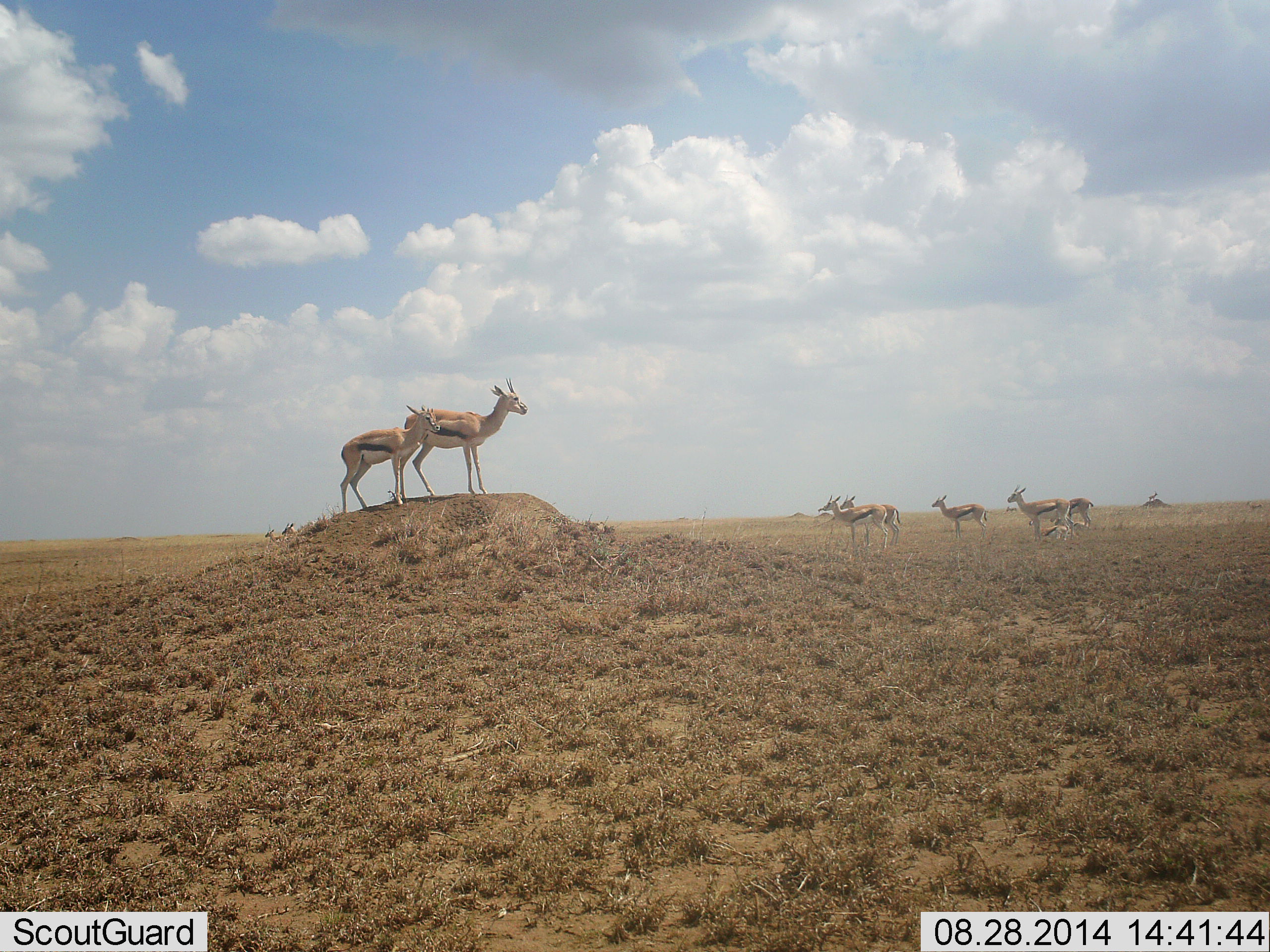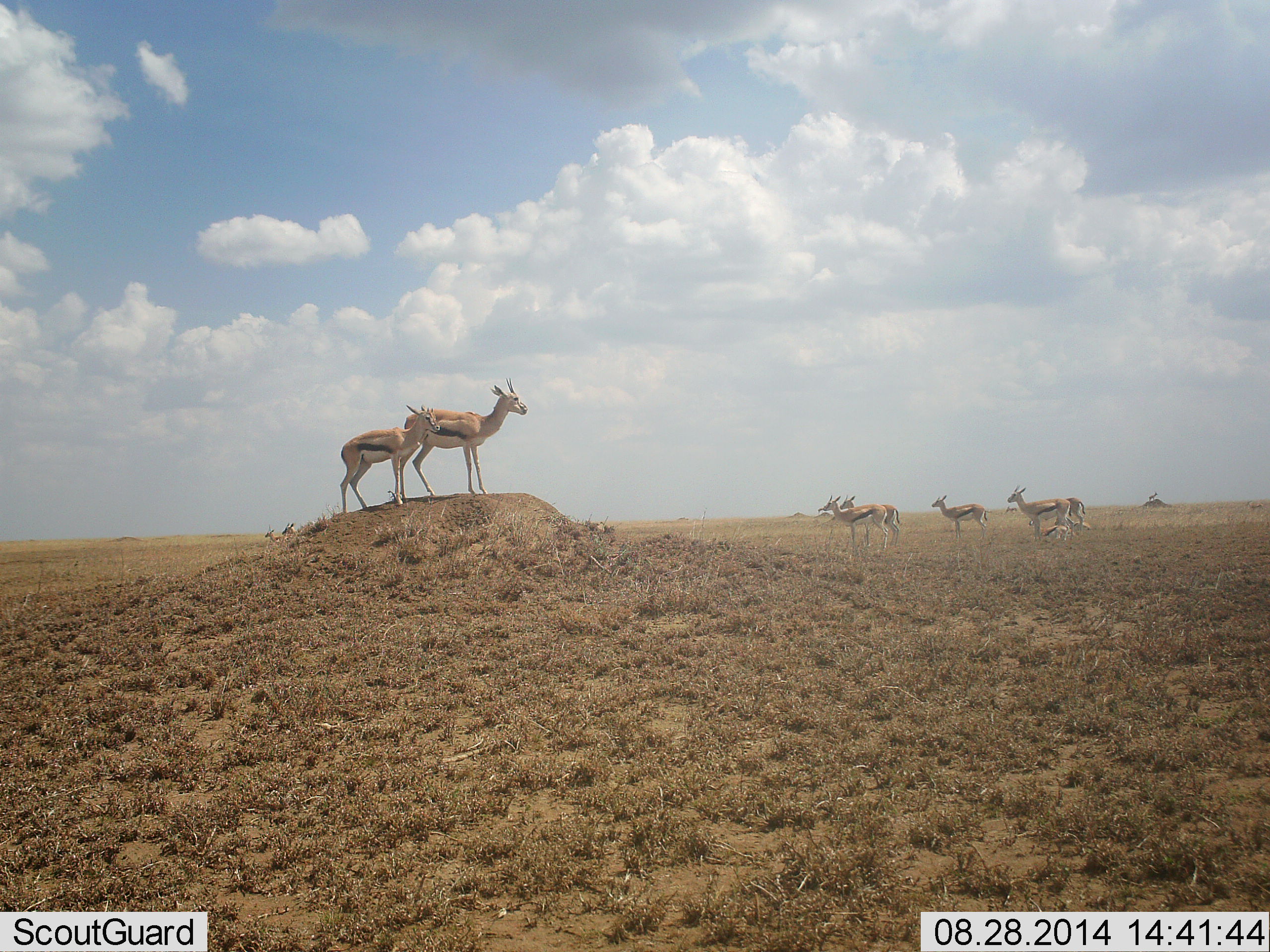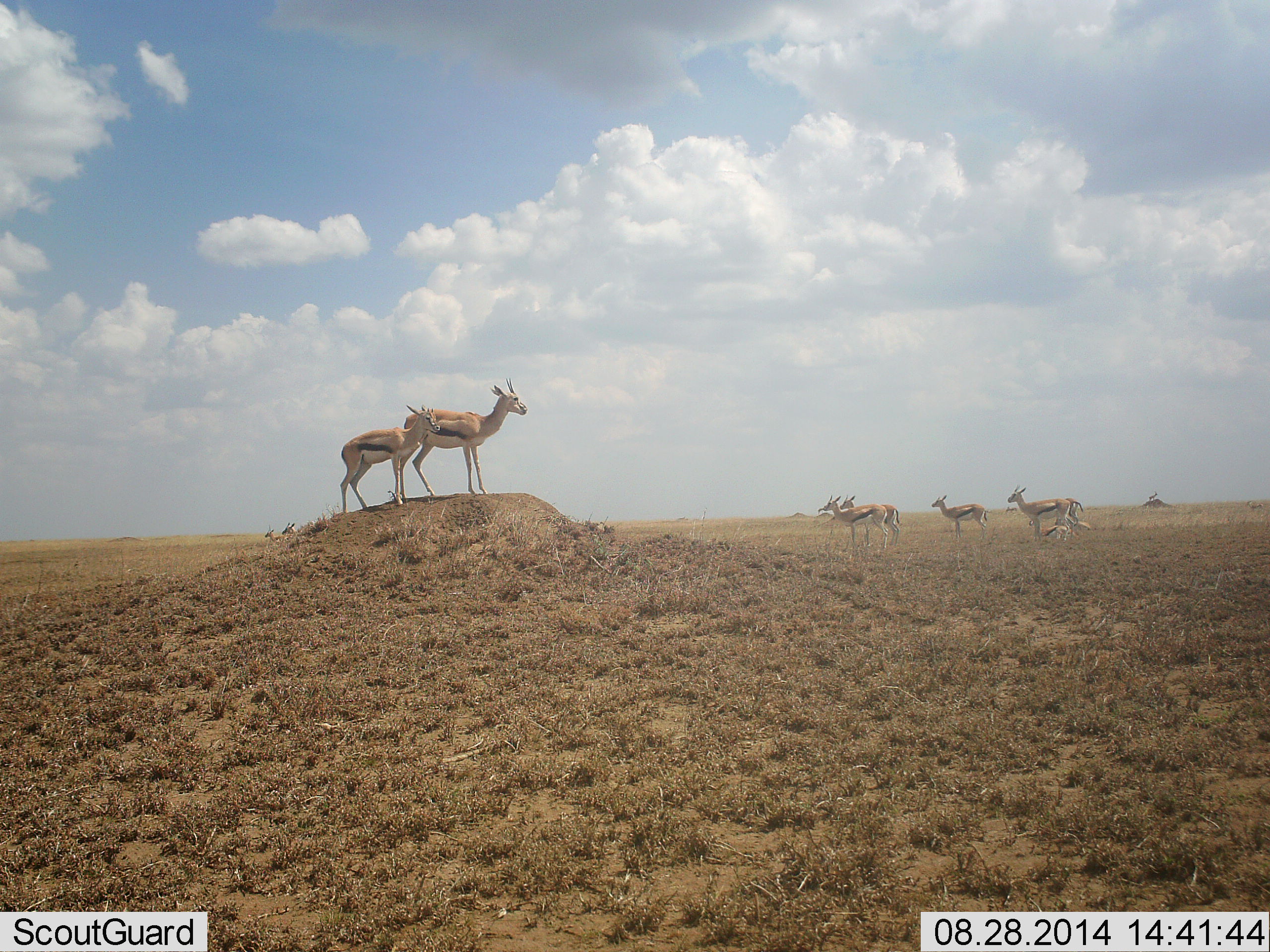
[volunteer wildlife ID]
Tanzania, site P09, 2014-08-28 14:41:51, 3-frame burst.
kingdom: Animalia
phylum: Chordata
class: Mammalia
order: Artiodactyla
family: Bovidae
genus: Eudorcas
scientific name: Eudorcas thomsonii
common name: thomson's gazelle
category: gazellethomsons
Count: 7.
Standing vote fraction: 100%.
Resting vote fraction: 9%.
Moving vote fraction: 27%.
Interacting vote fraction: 0%.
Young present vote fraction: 9%.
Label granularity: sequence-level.